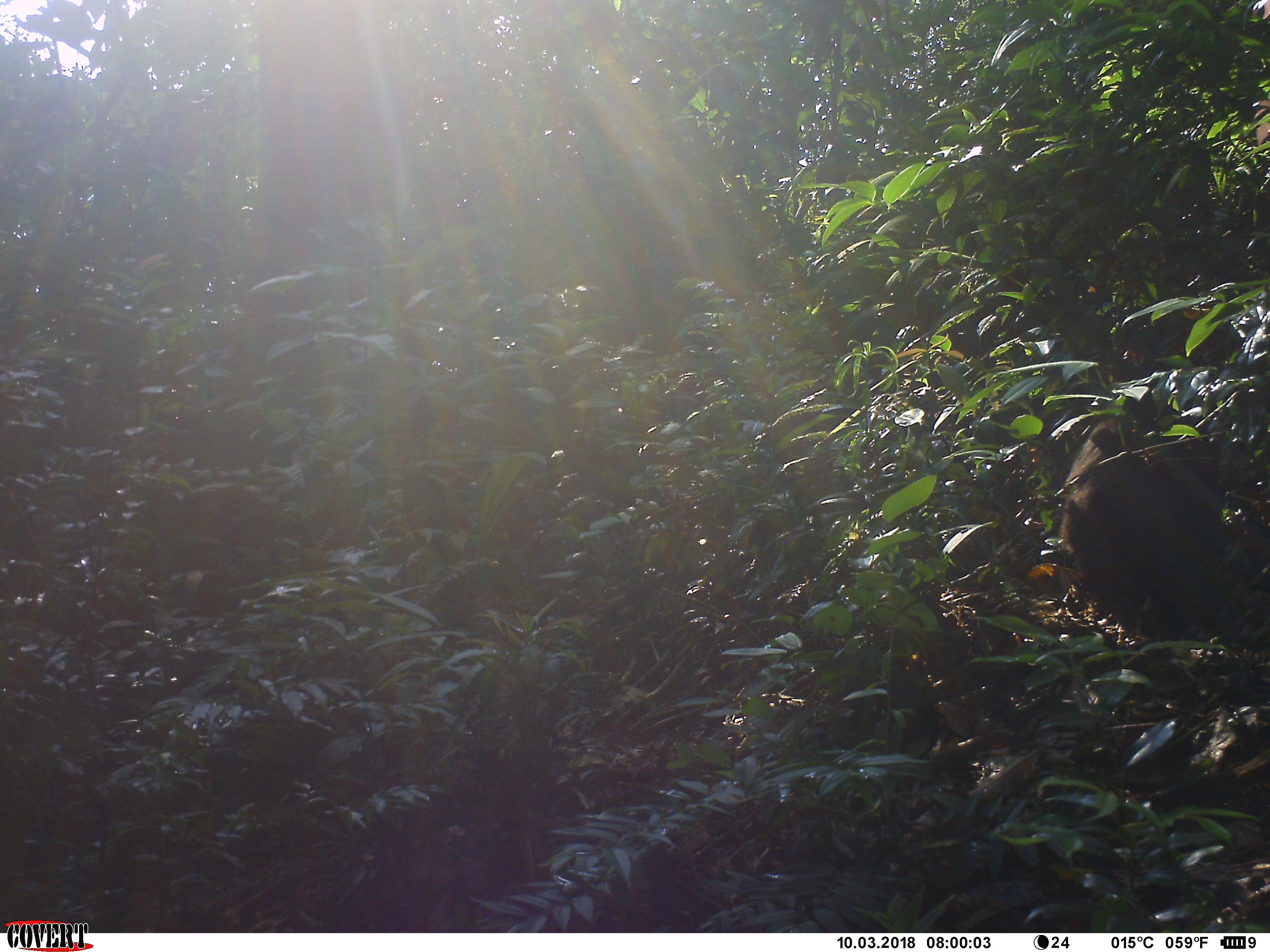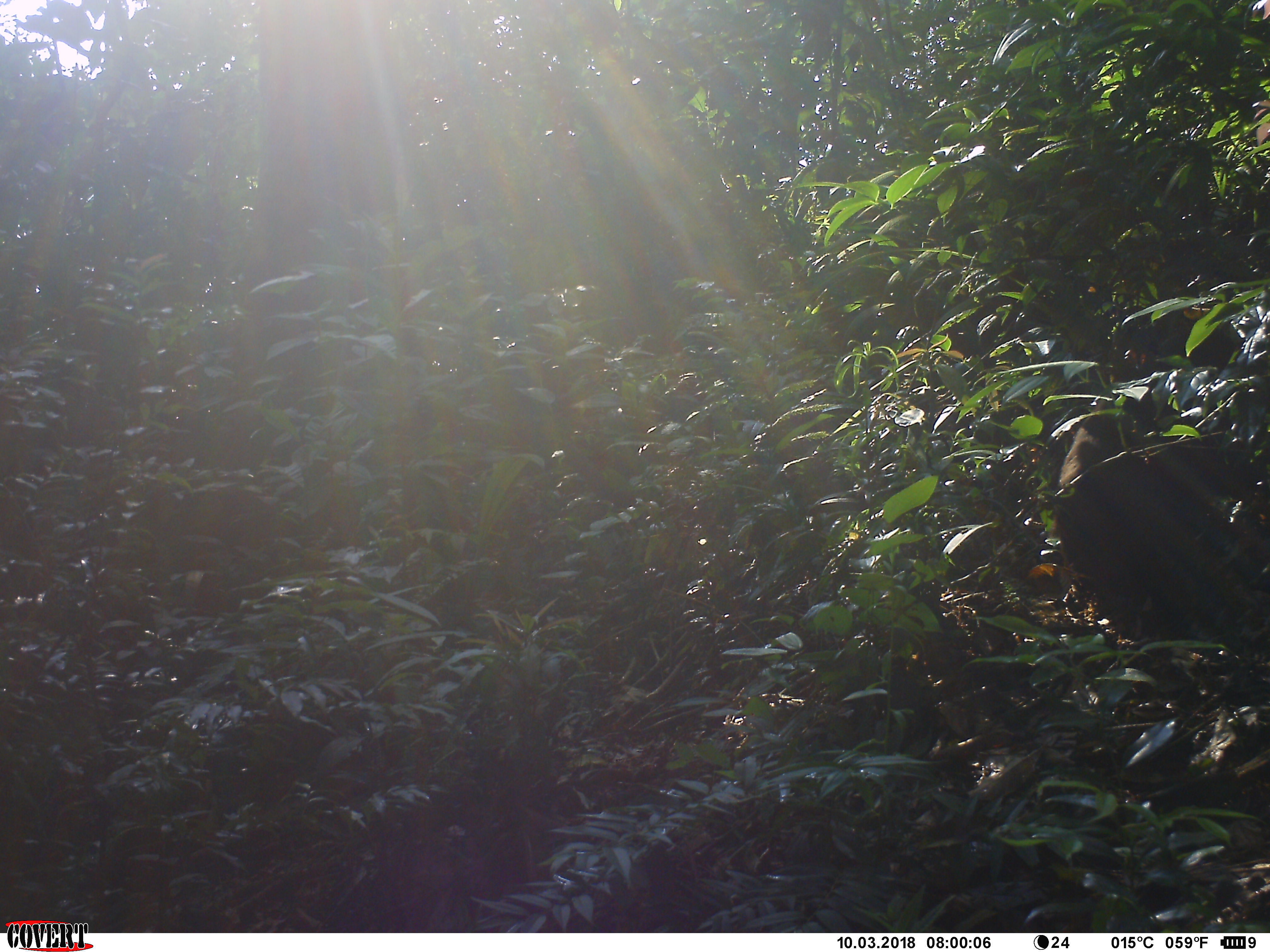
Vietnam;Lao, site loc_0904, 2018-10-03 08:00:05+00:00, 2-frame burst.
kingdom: Animalia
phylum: Chordata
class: Mammalia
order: Primates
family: Cercopithecidae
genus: Macaca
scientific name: Macaca arctoides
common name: stump-tailed macaque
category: stump tailed macaque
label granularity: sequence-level